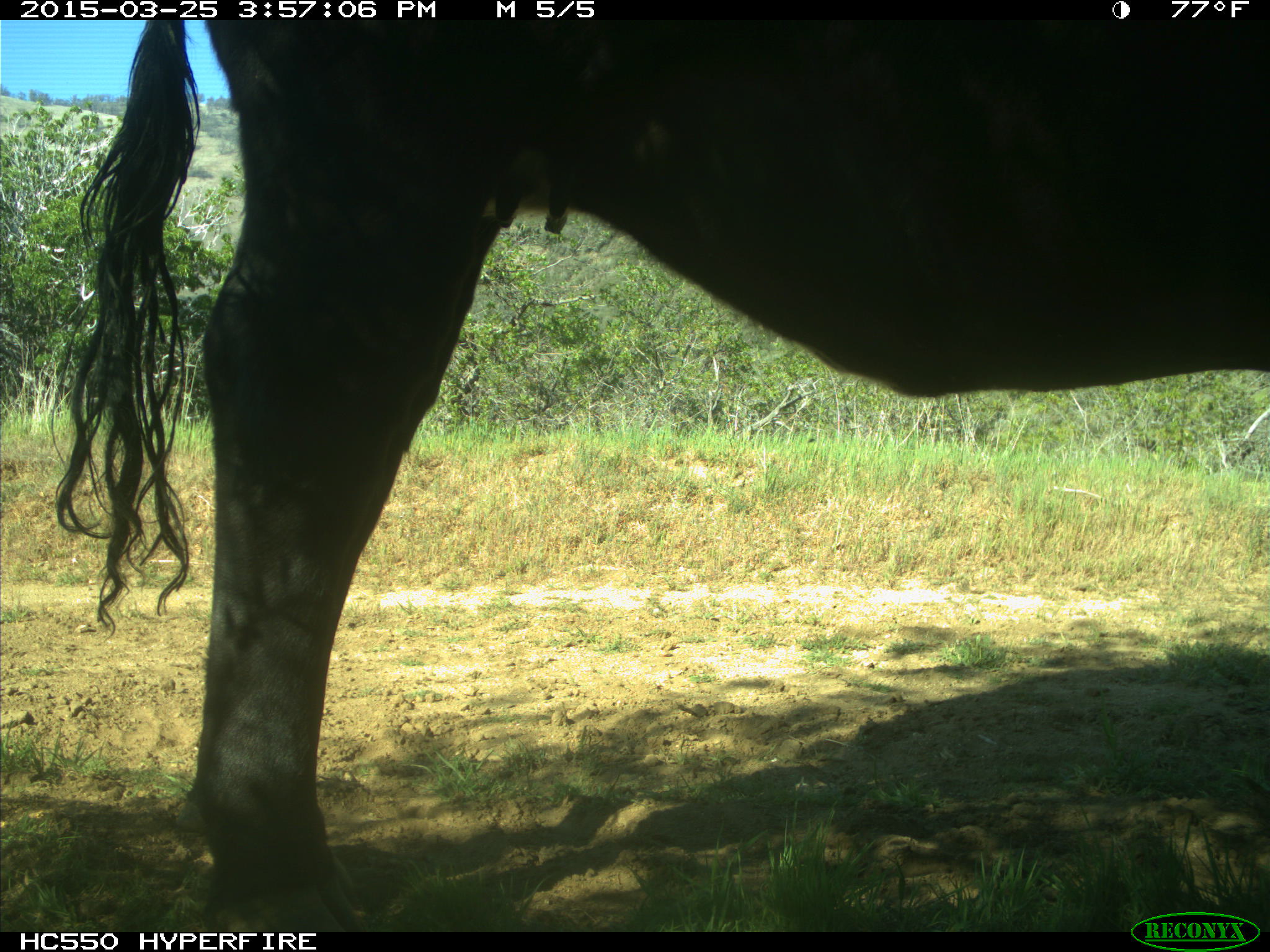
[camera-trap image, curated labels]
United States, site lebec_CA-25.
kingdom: Animalia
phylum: Chordata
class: Mammalia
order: Artiodactyla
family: Bovidae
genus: Bos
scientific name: Bos taurus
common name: domestic cow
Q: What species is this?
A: Bos taurus (domestic cow).